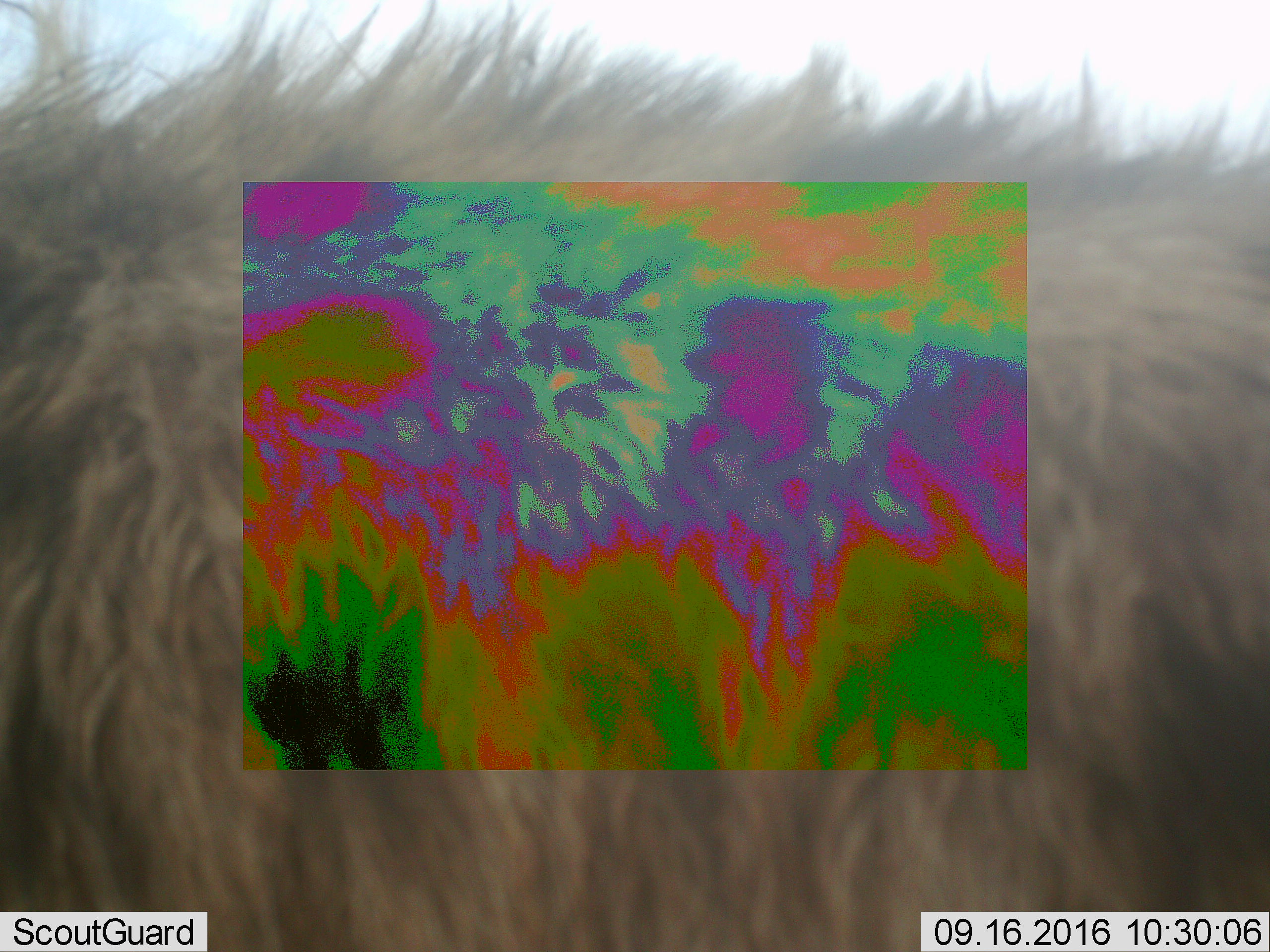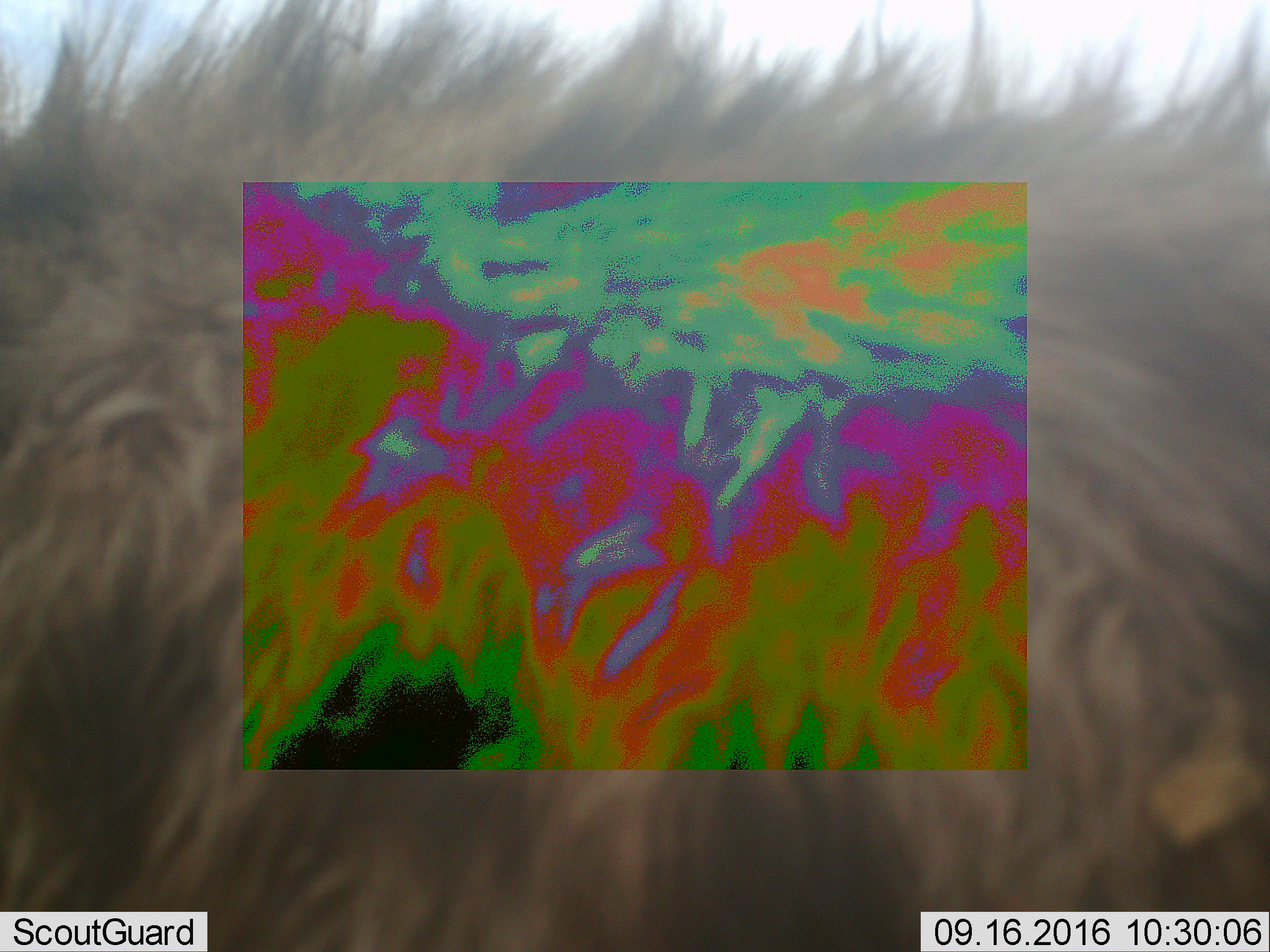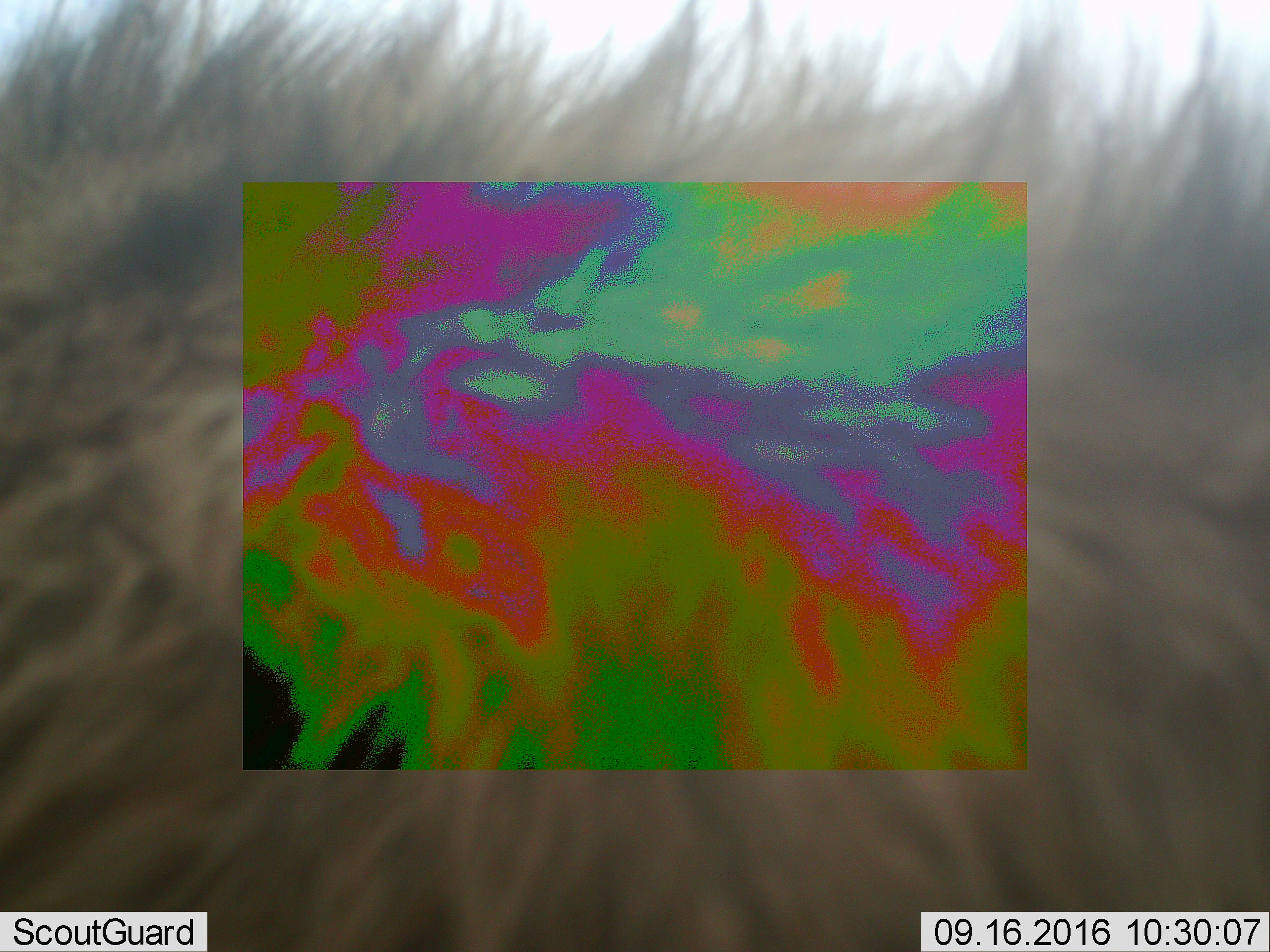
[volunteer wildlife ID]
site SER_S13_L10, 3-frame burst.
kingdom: Animalia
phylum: Chordata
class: Mammalia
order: Carnivora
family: Hyaenidae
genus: Crocuta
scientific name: Crocuta crocuta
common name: spotted hyena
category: hyenaspotted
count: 1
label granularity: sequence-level